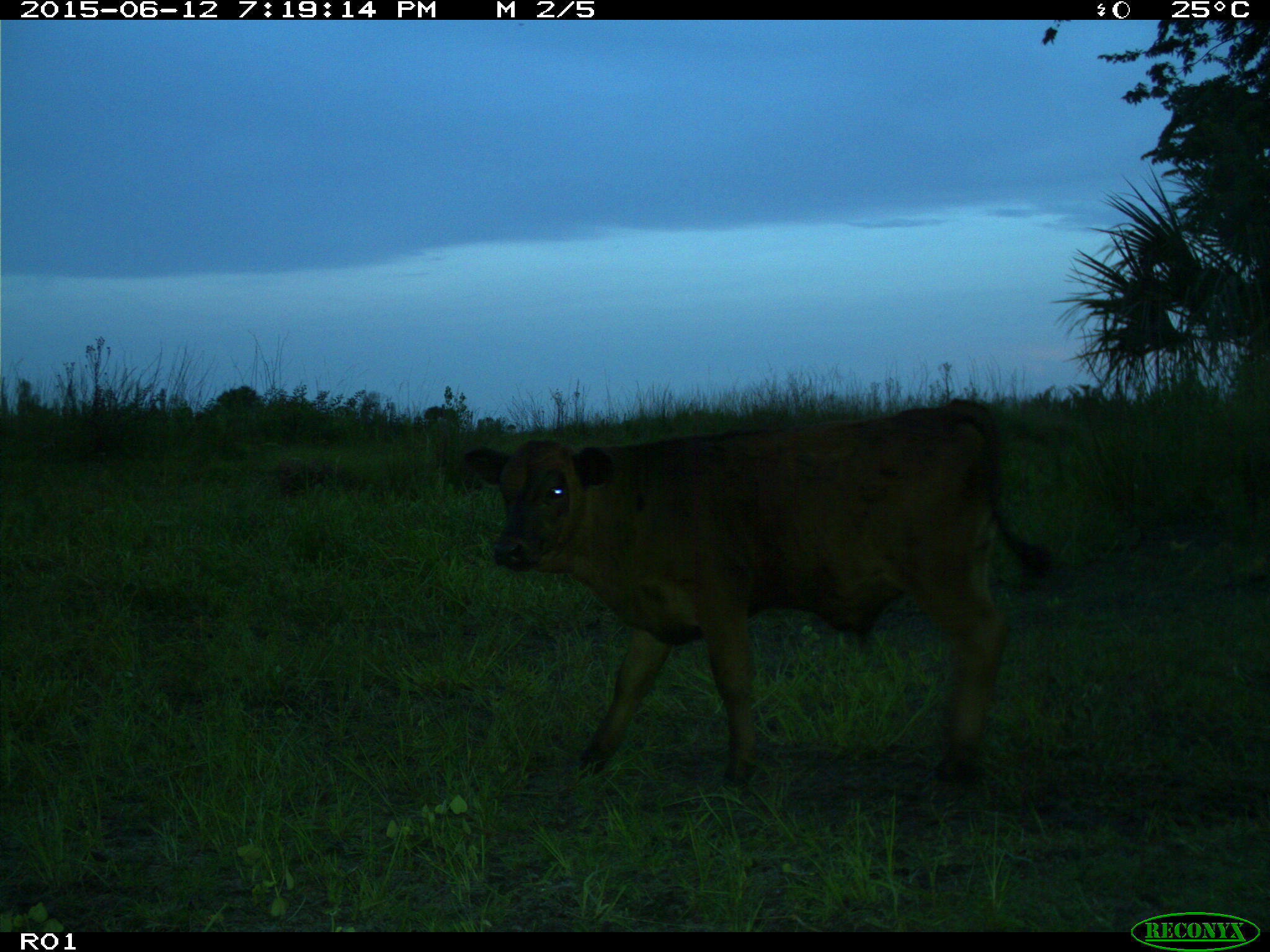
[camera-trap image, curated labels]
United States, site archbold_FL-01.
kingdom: Animalia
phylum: Chordata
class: Mammalia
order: Artiodactyla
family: Bovidae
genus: Bos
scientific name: Bos taurus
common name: domestic cow